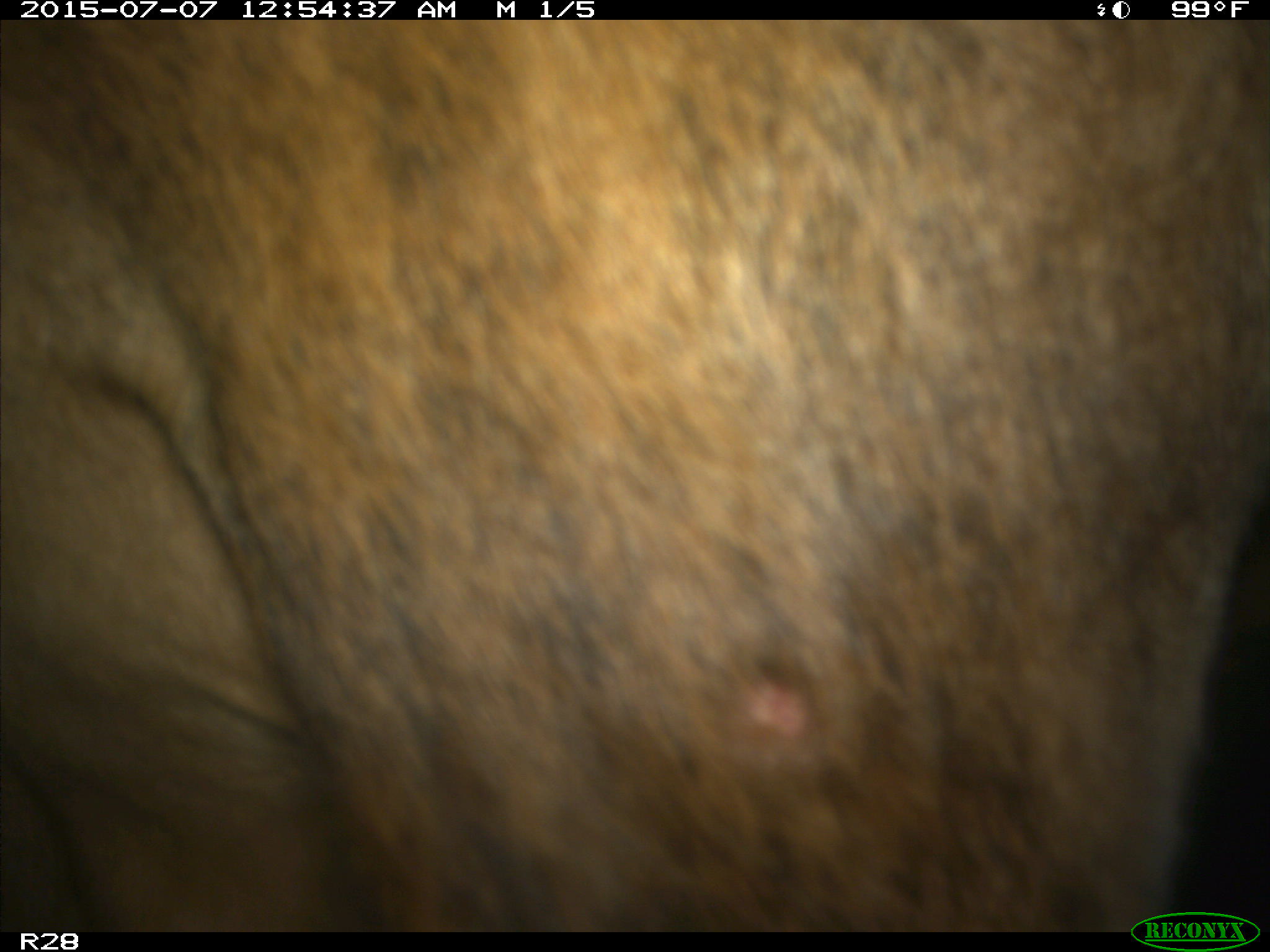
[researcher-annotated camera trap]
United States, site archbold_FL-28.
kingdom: Animalia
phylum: Chordata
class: Mammalia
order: Artiodactyla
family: Bovidae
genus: Bos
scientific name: Bos taurus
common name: domestic cow